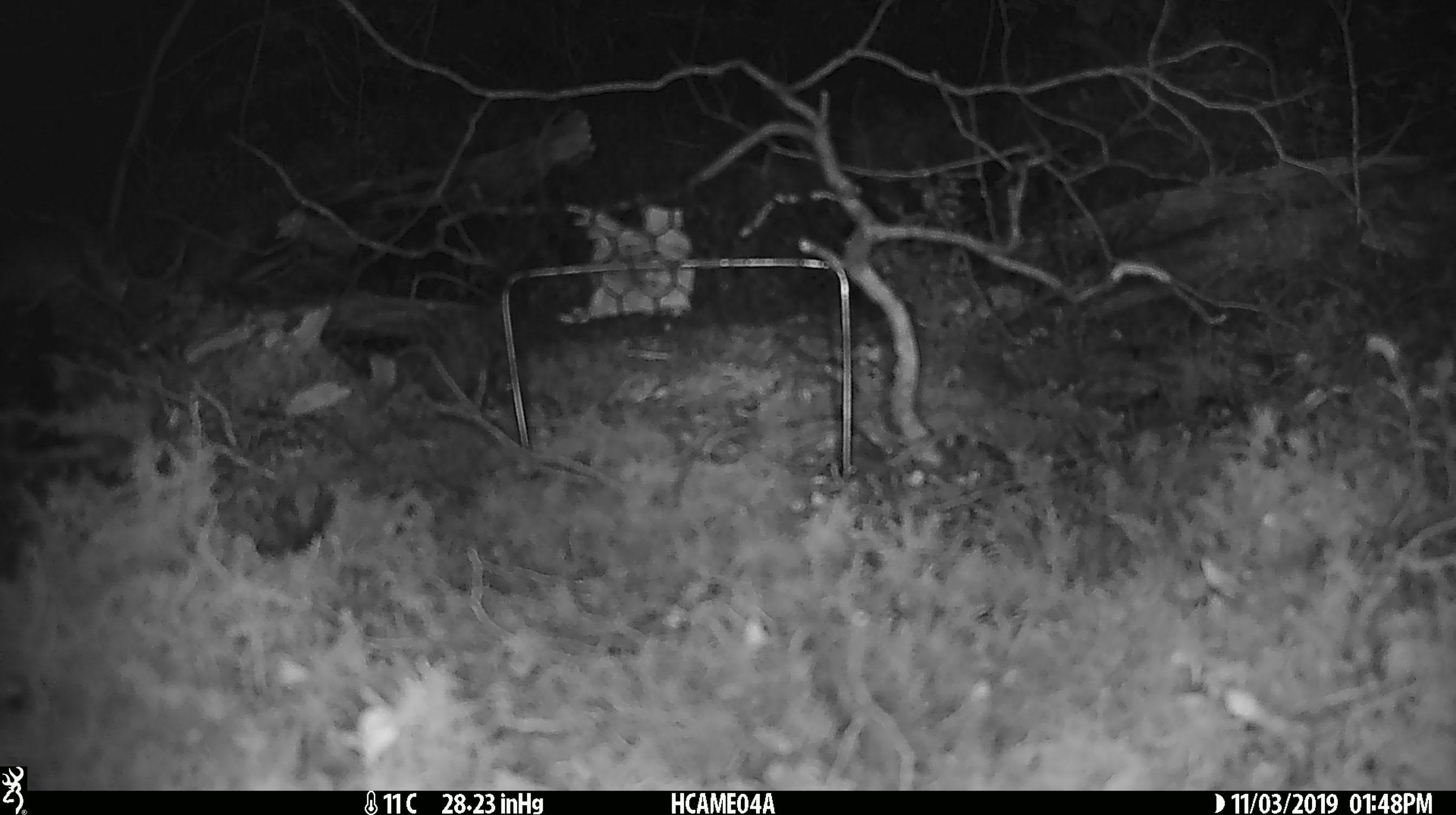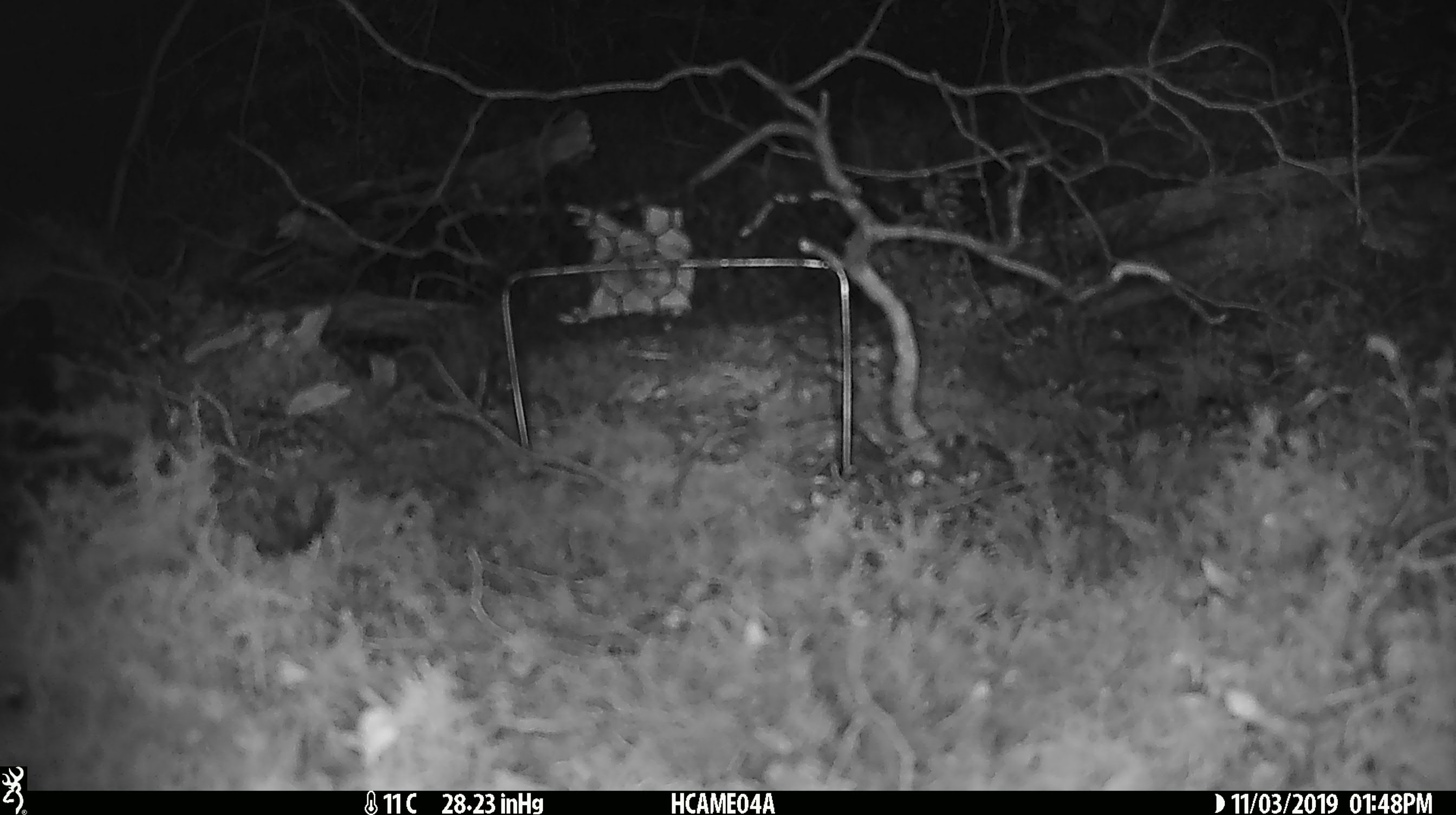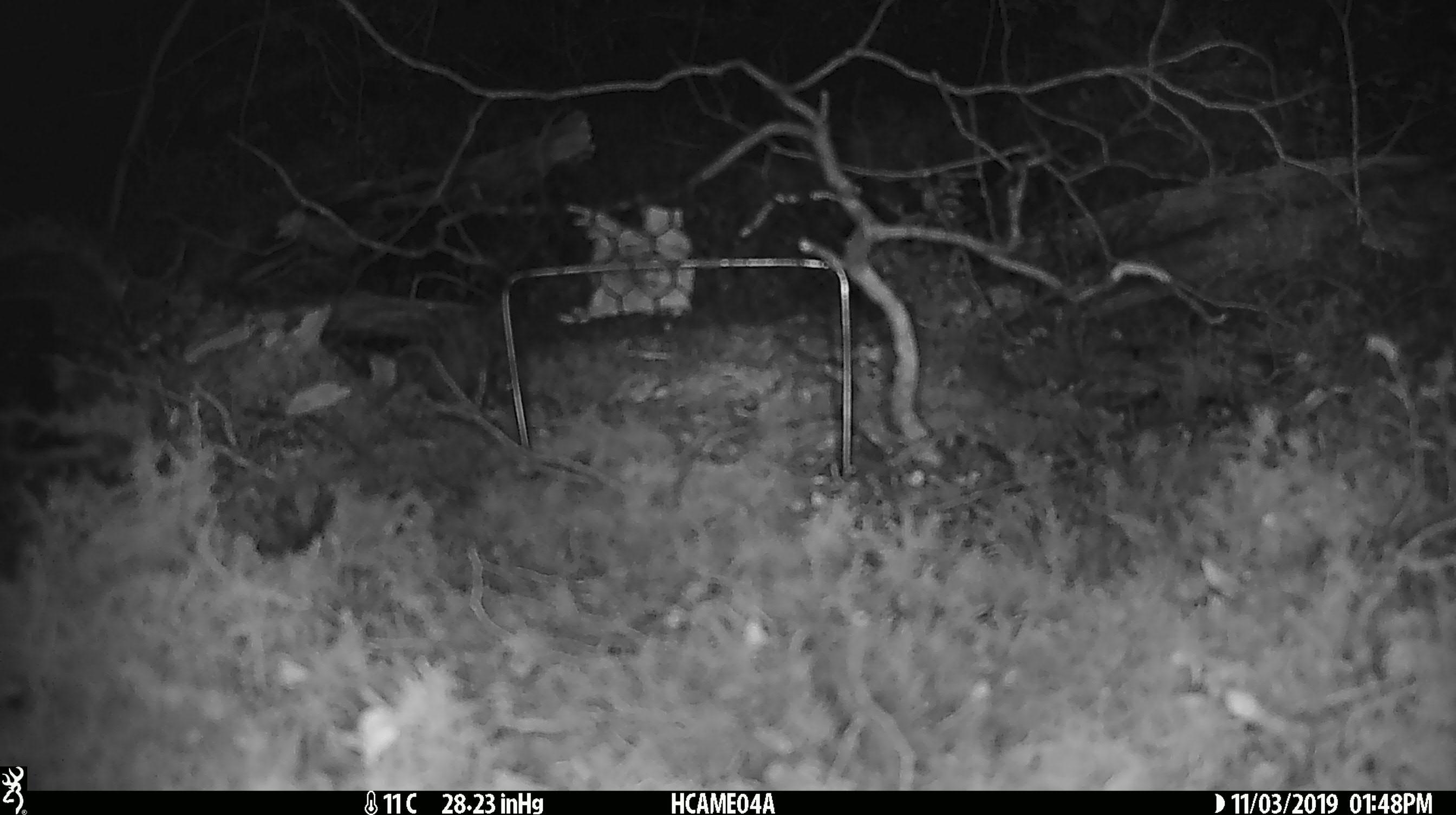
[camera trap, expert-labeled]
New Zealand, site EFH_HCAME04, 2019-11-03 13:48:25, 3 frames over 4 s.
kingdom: Animalia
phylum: Chordata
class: Mammalia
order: Rodentia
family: Muridae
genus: Mus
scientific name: Mus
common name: mouse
Mouse (Mus).